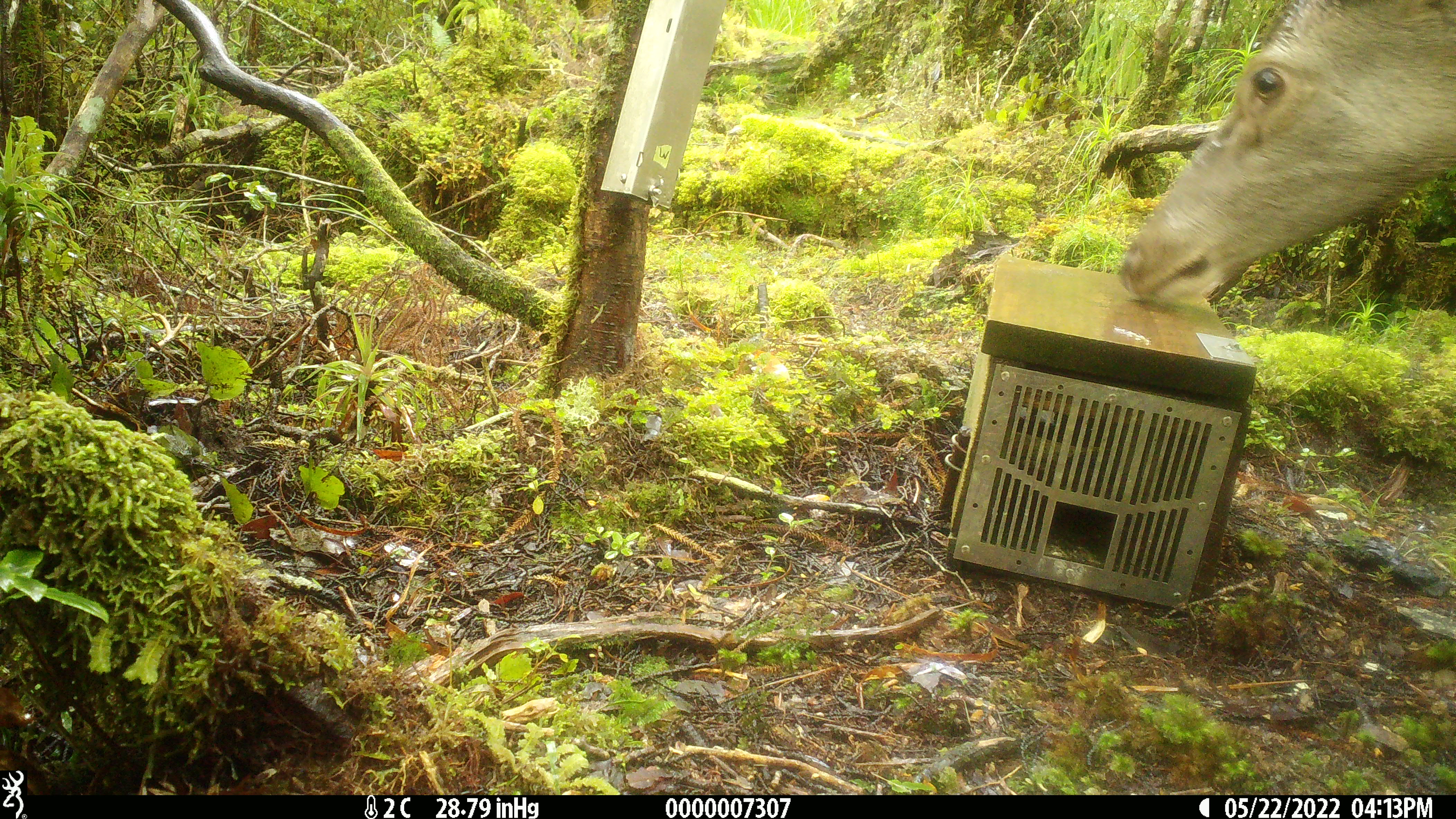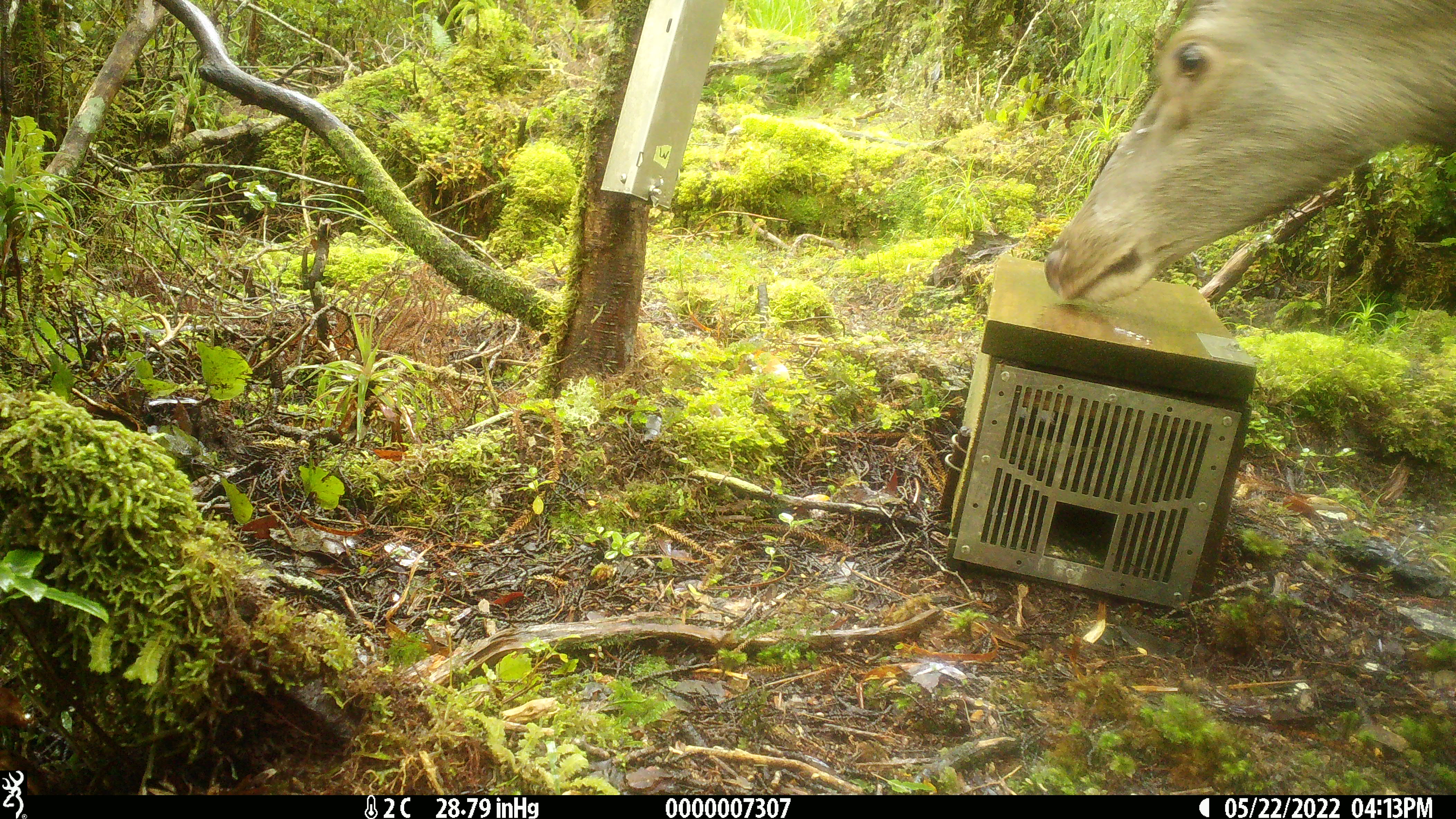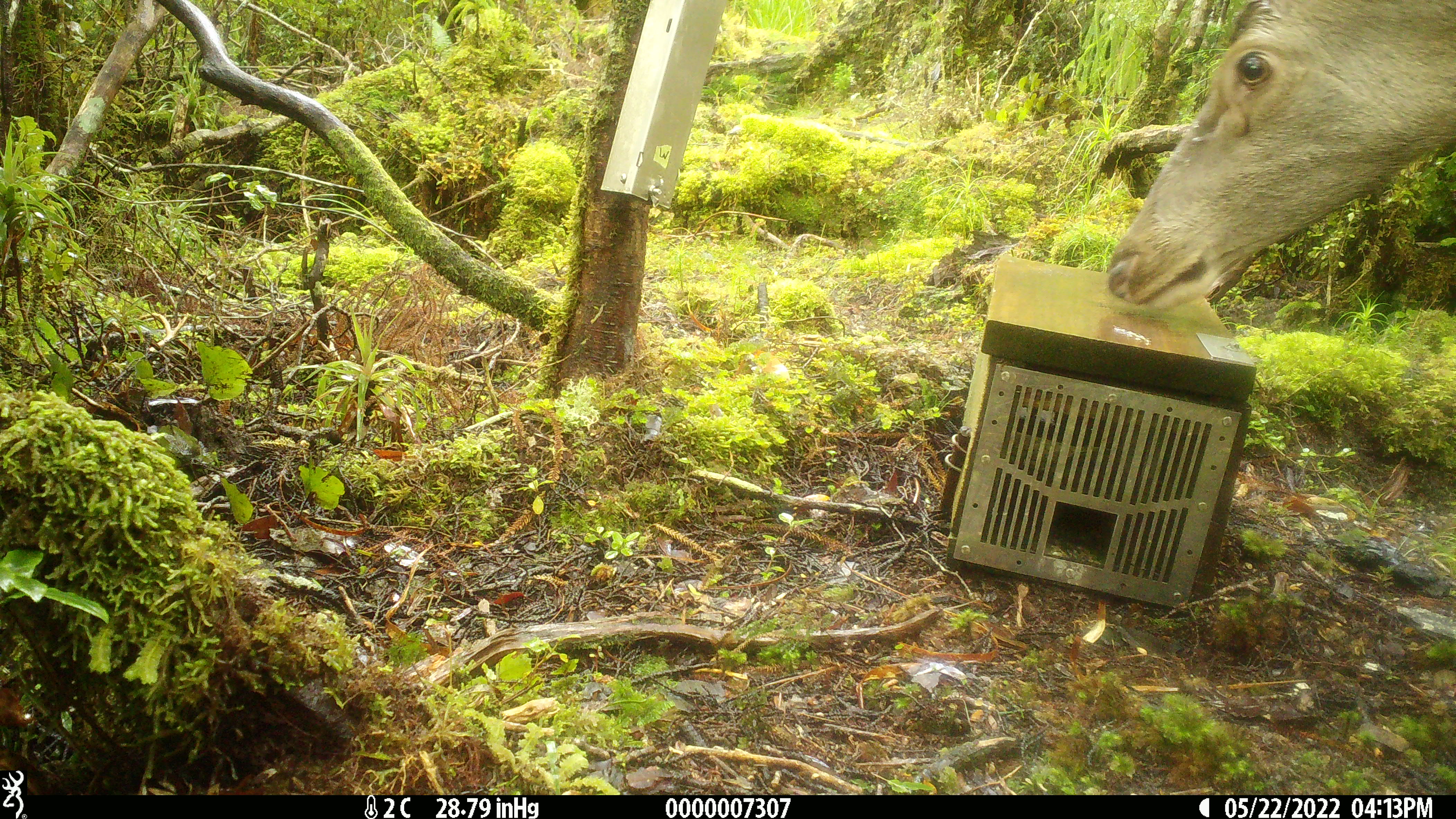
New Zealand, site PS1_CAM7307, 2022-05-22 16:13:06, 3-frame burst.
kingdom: Animalia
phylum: Chordata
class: Mammalia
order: Artiodactyla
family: Cervidae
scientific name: Cervidae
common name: deer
Deer (Cervidae).